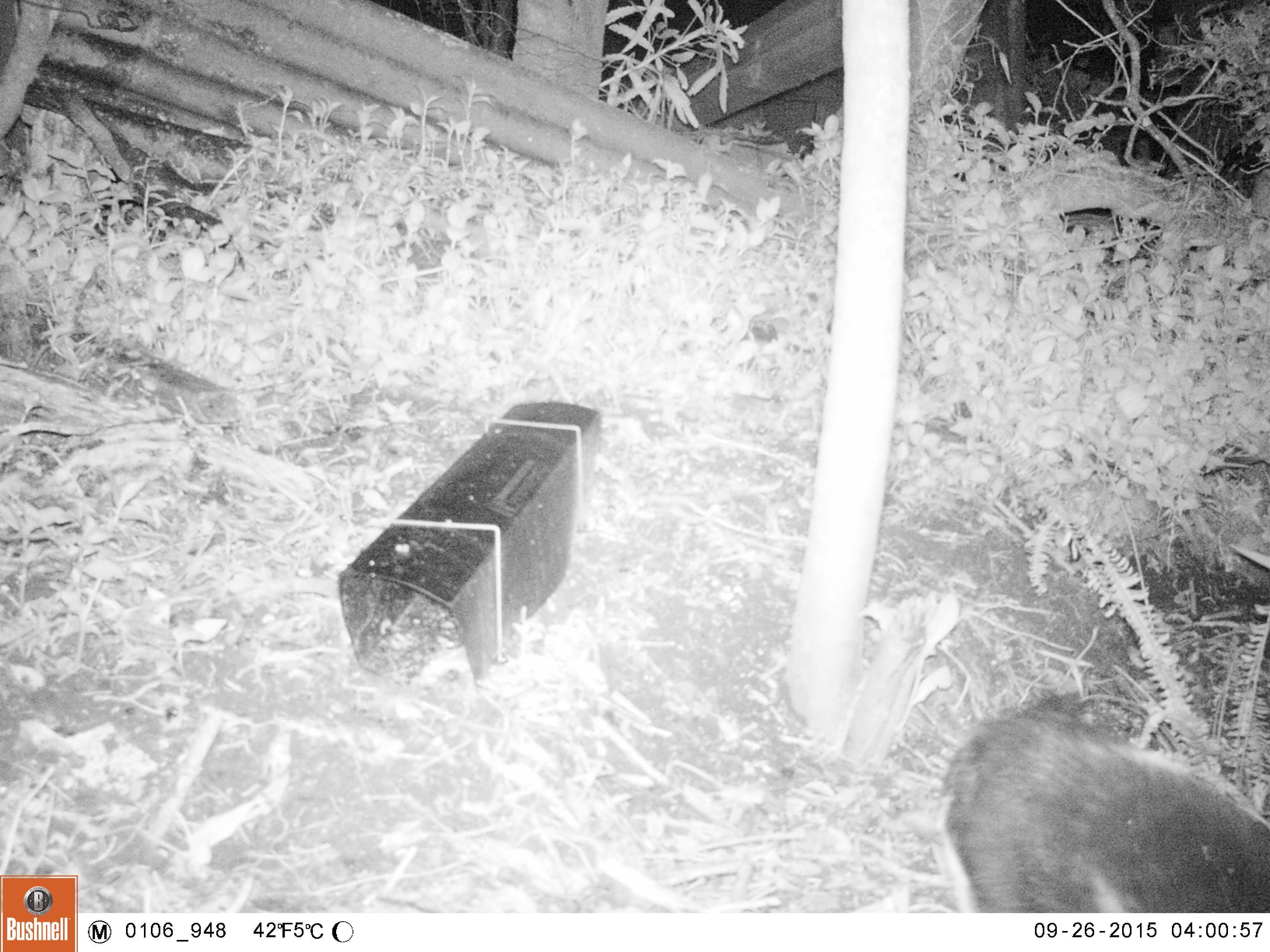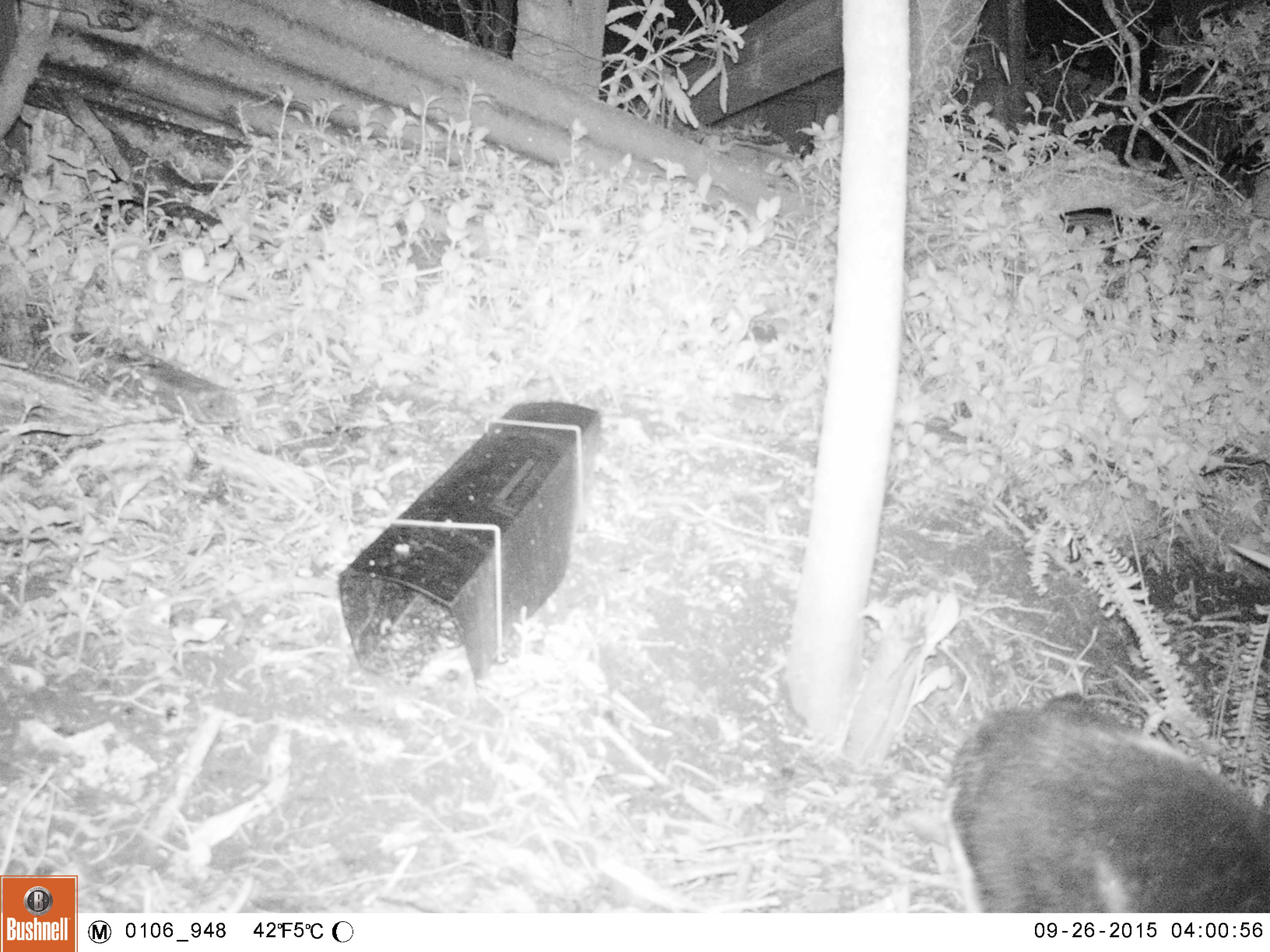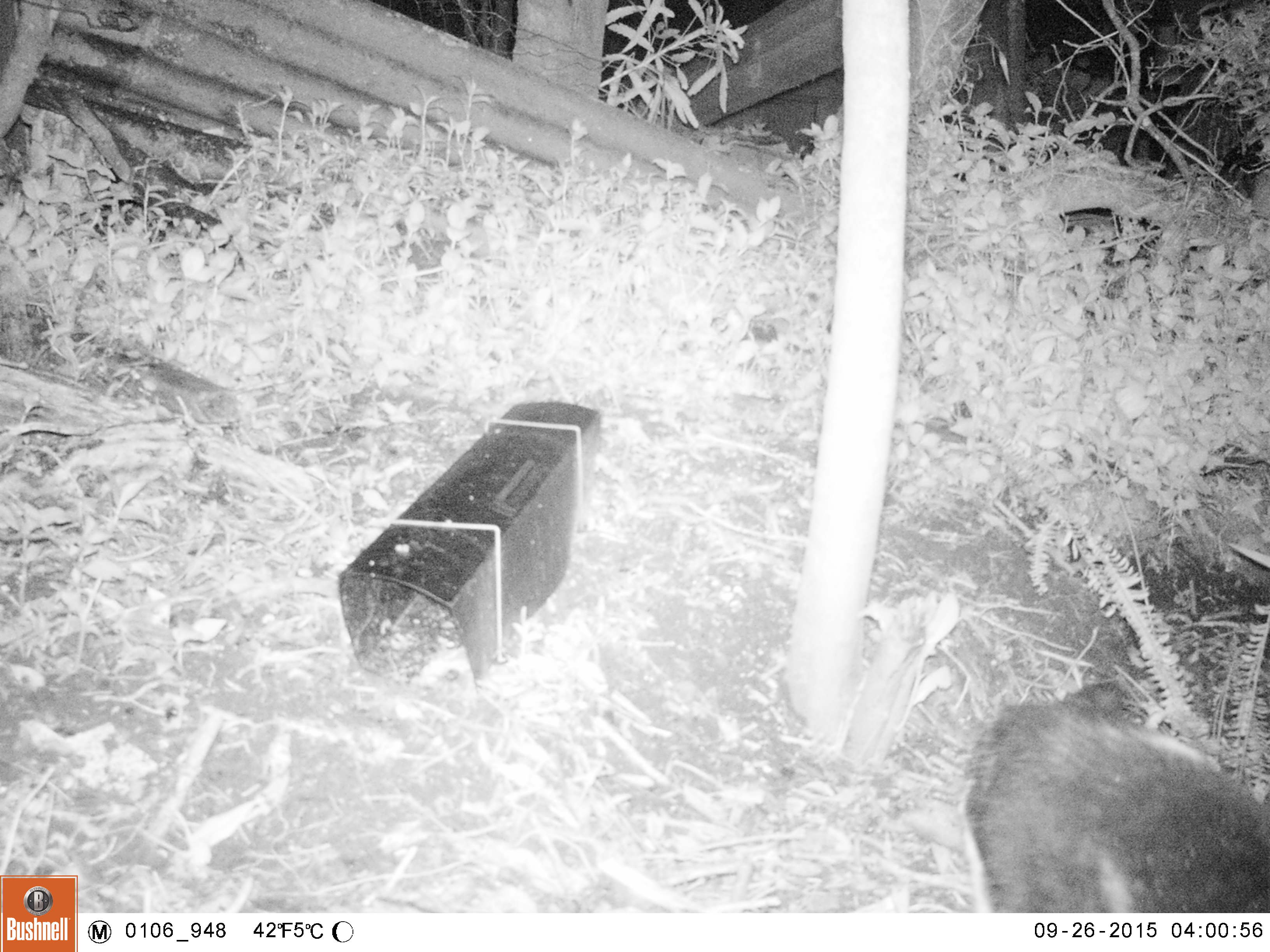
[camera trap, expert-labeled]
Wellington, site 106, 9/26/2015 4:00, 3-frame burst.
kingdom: Animalia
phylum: Chordata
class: Mammalia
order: Carnivora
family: Felidae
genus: Felis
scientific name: Felis catus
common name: cat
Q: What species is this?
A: Cat (Felis catus).